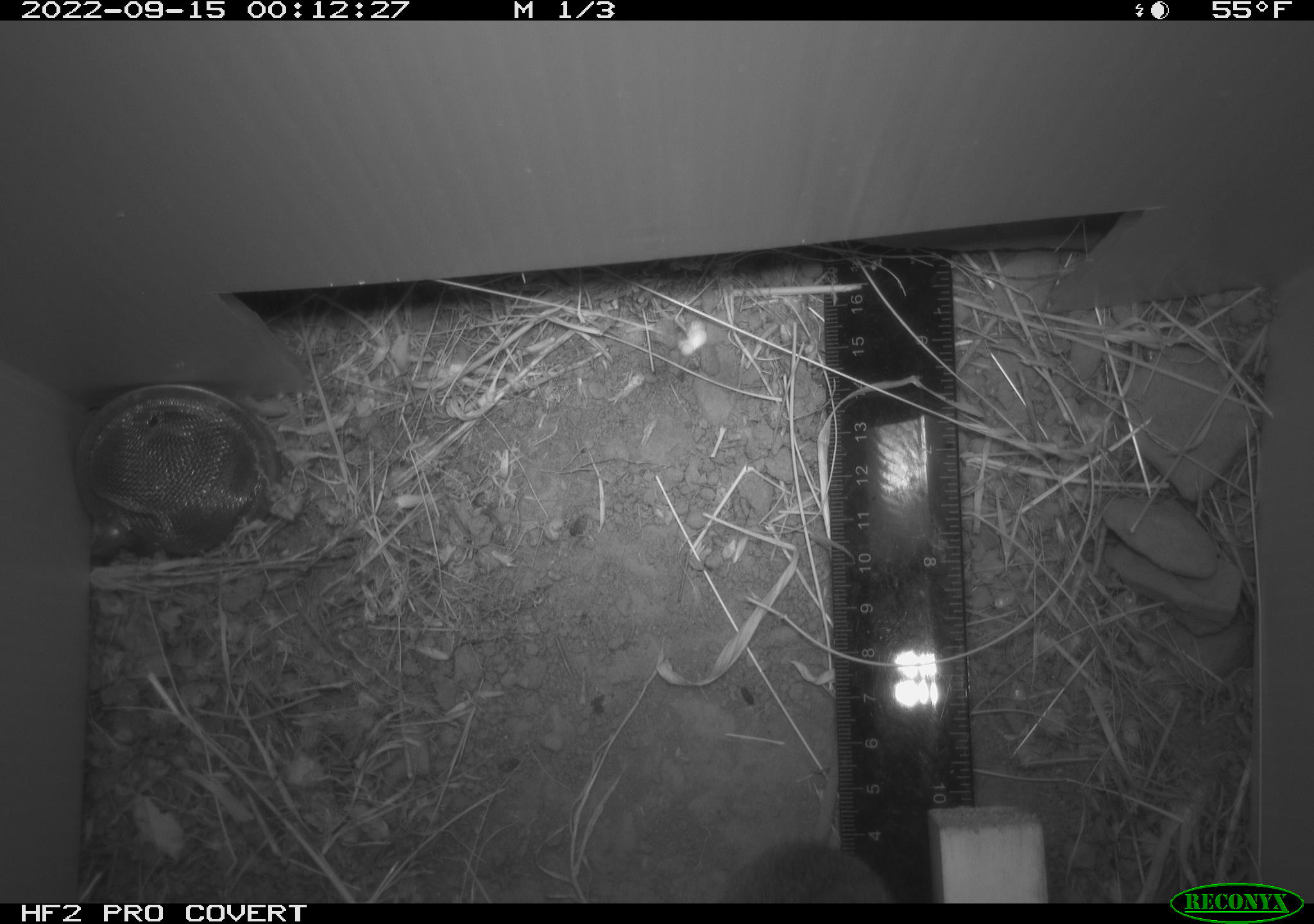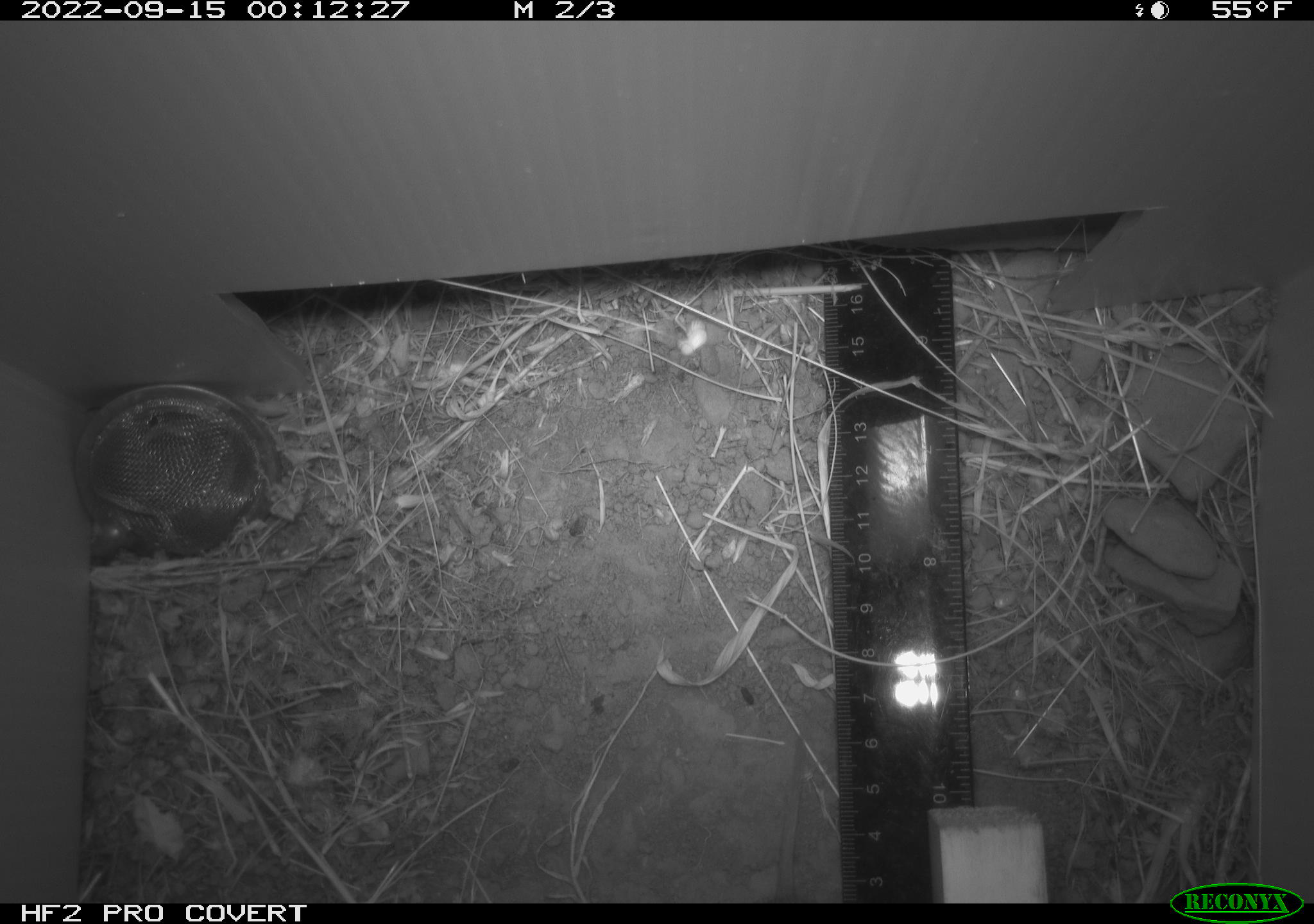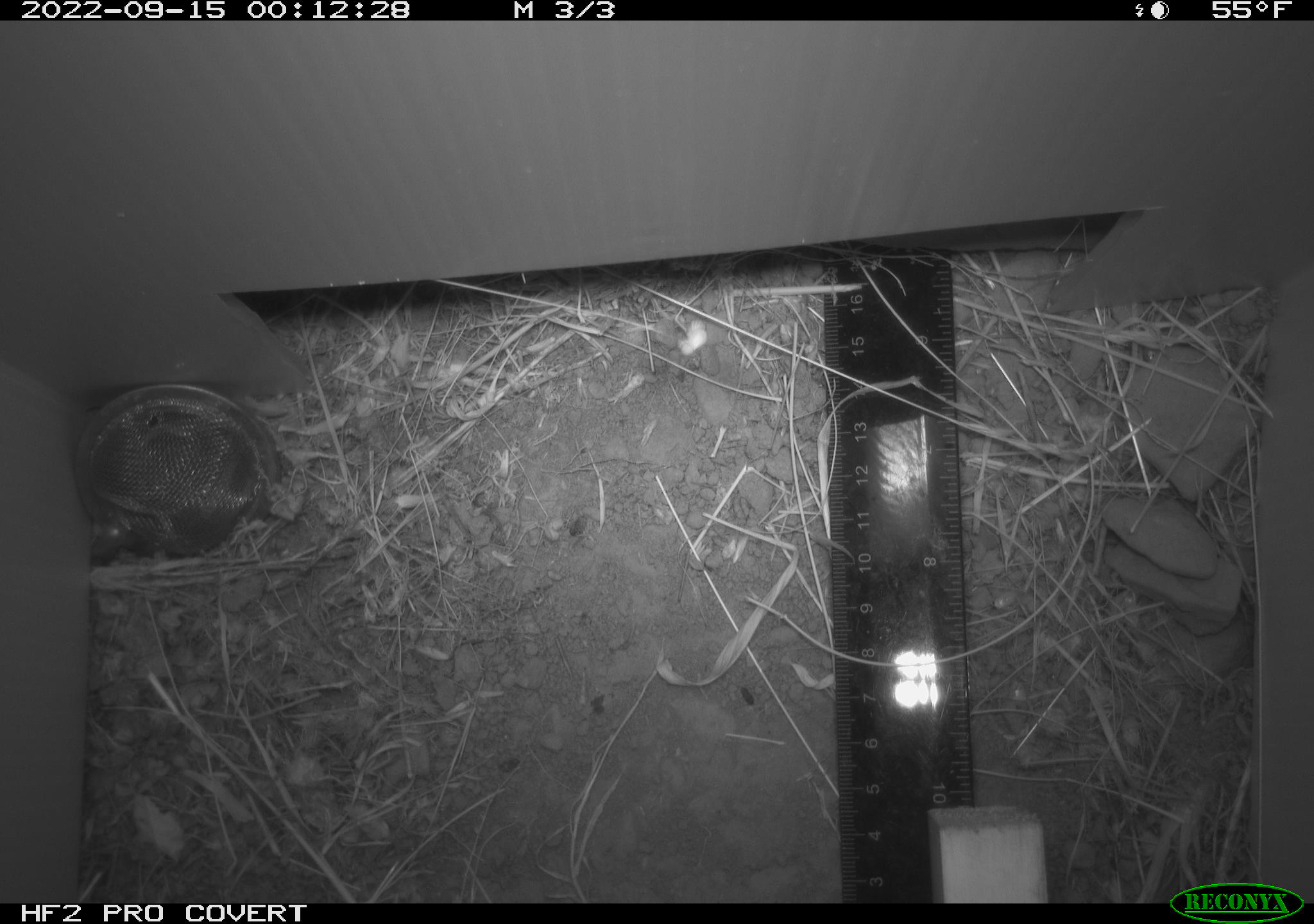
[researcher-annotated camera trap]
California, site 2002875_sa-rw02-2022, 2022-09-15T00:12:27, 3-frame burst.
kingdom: Animalia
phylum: Chordata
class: Mammalia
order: Rodentia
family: Cricetidae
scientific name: Arvicolinae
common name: voles, lemmings, and muskrats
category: arvicolinae subfamily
Arvicolinae subfamily (voles, lemmings, and muskrats) (Arvicolinae).